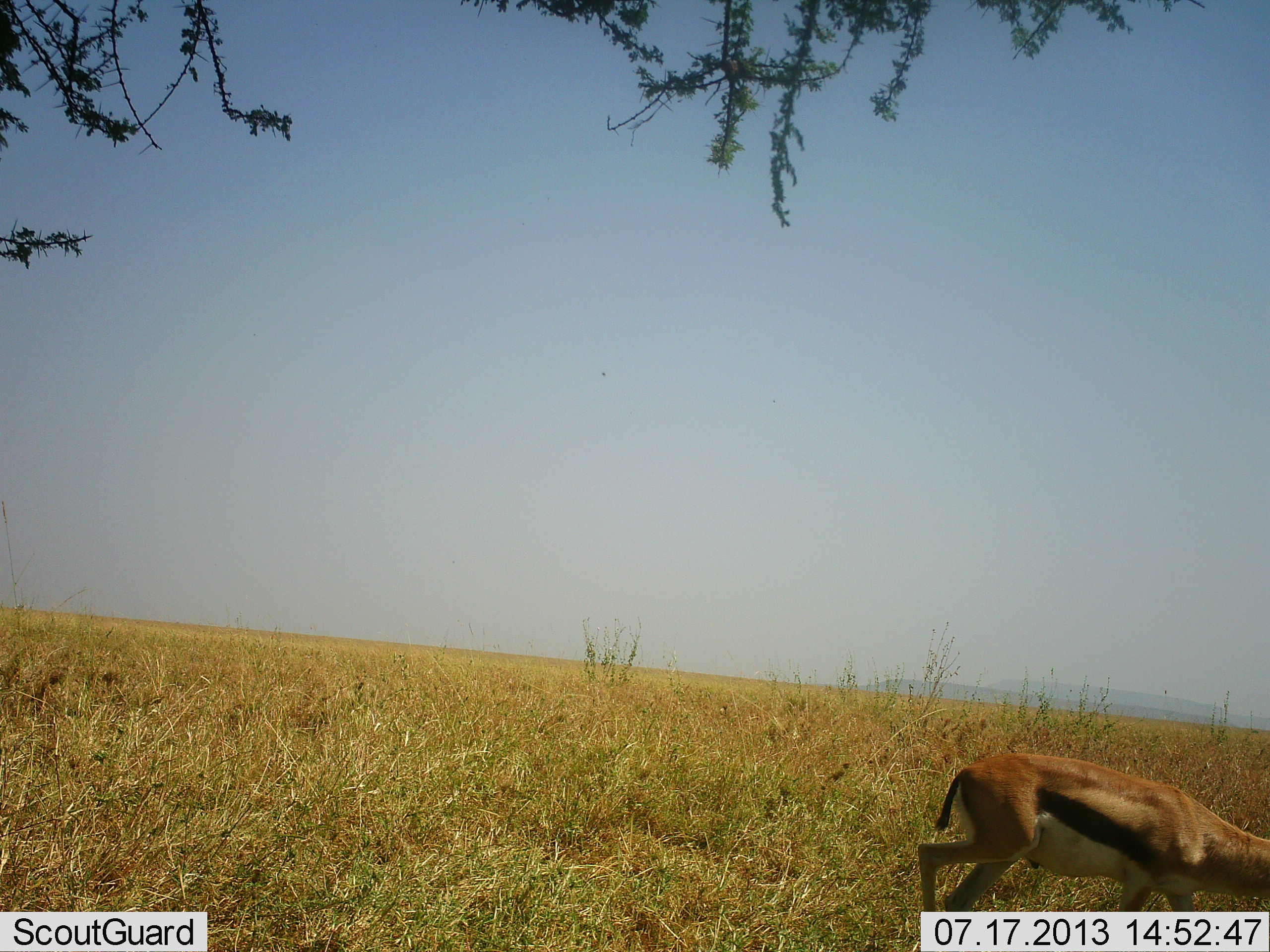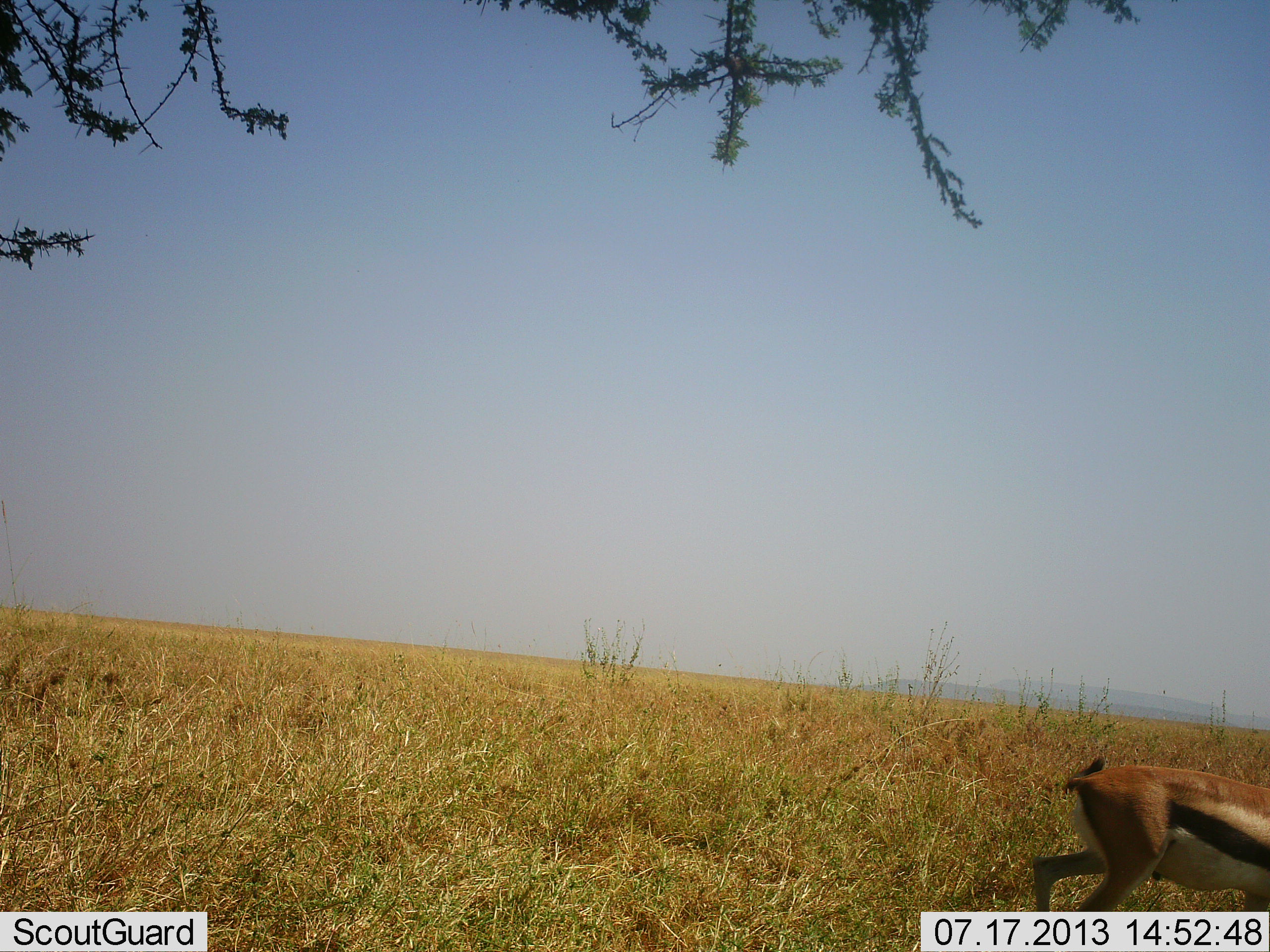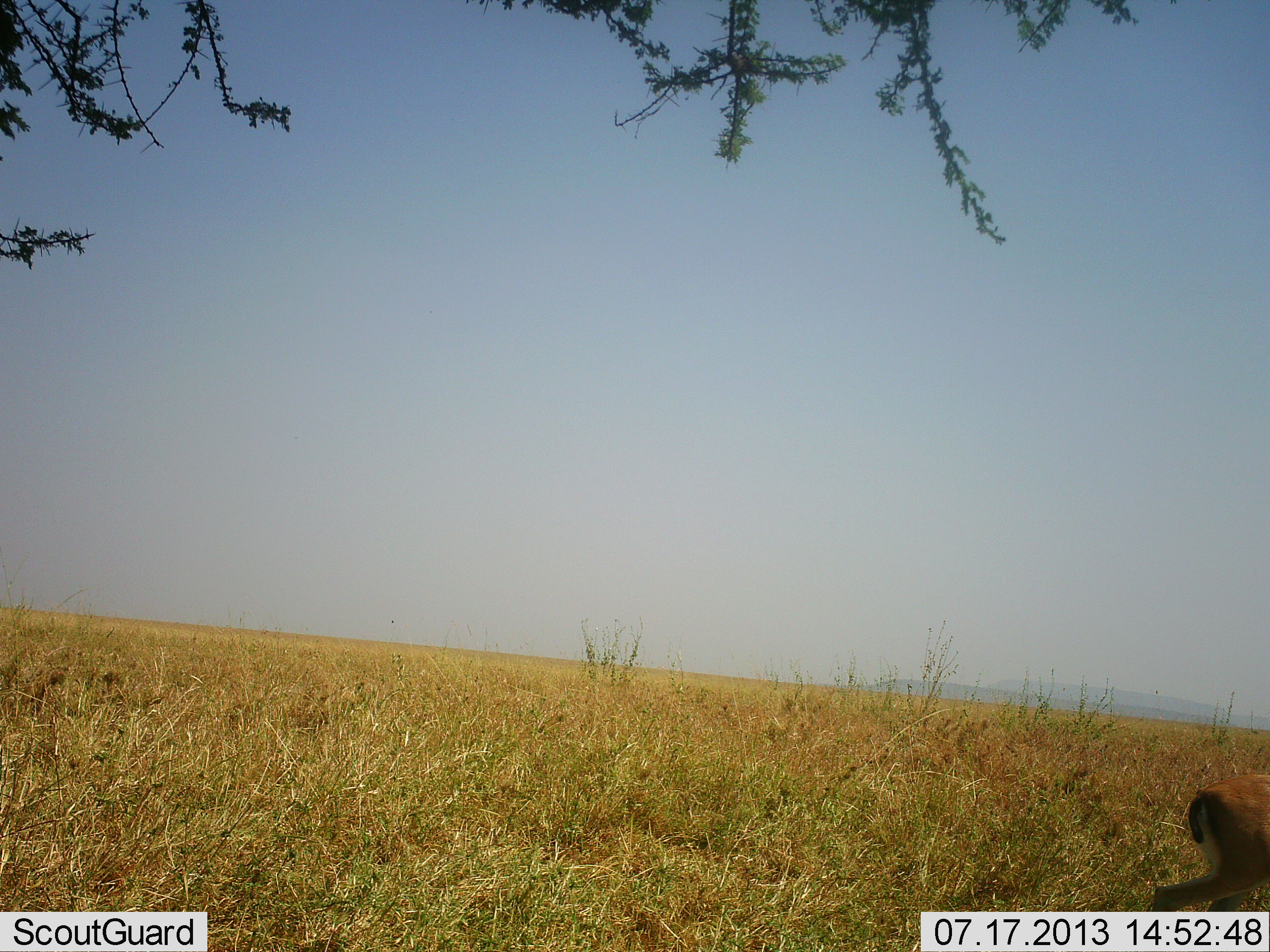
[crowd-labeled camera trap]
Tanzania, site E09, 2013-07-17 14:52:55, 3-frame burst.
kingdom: Animalia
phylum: Chordata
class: Mammalia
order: Artiodactyla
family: Bovidae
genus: Eudorcas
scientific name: Eudorcas thomsonii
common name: thomson's gazelle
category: gazellethomsons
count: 1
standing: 10%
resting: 0%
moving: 92%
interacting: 0%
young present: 0%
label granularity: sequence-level